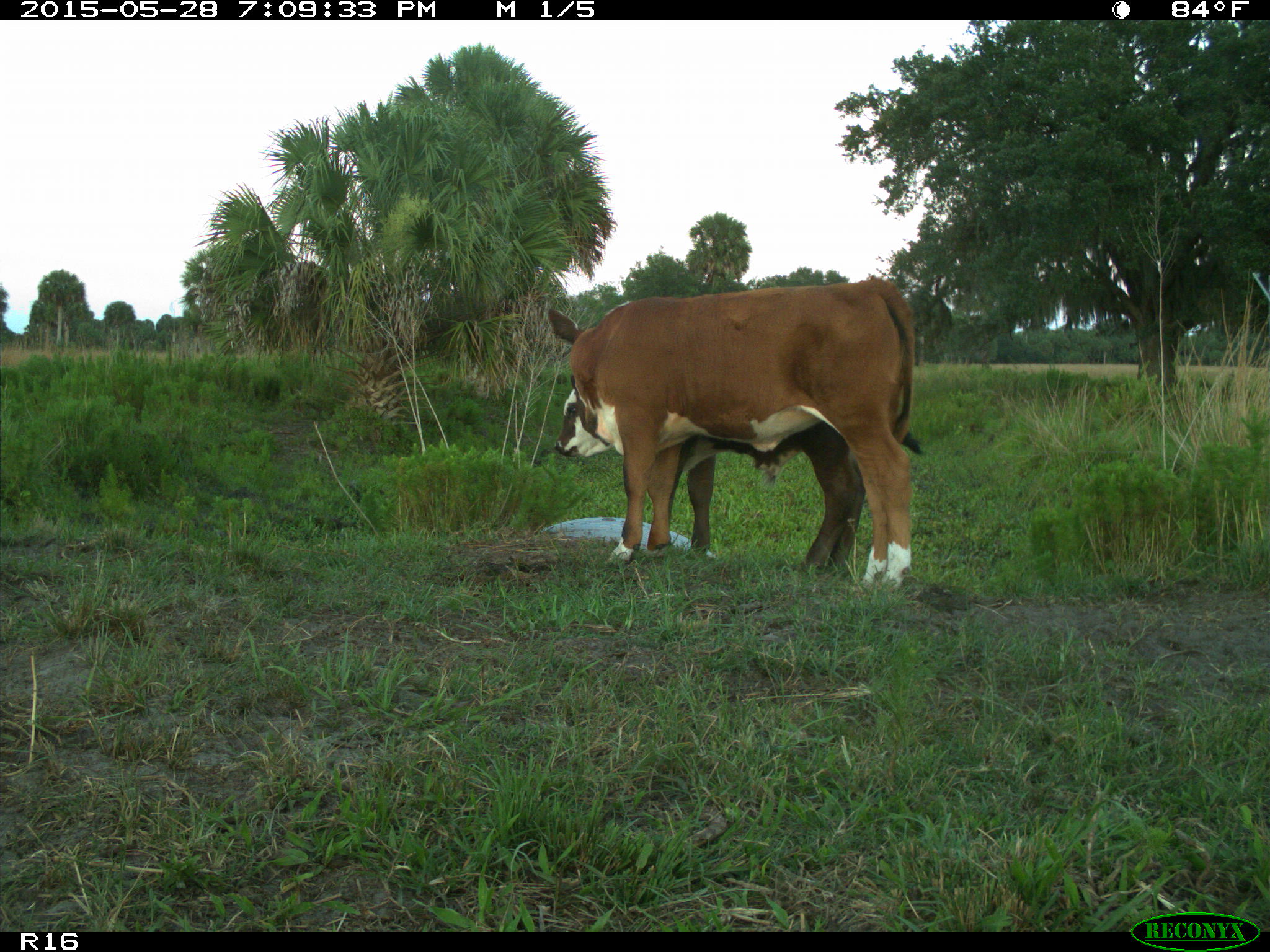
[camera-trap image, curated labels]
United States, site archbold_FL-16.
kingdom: Animalia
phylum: Chordata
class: Mammalia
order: Artiodactyla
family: Bovidae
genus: Bos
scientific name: Bos taurus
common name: domestic cow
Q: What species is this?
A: Bos taurus (domestic cow).